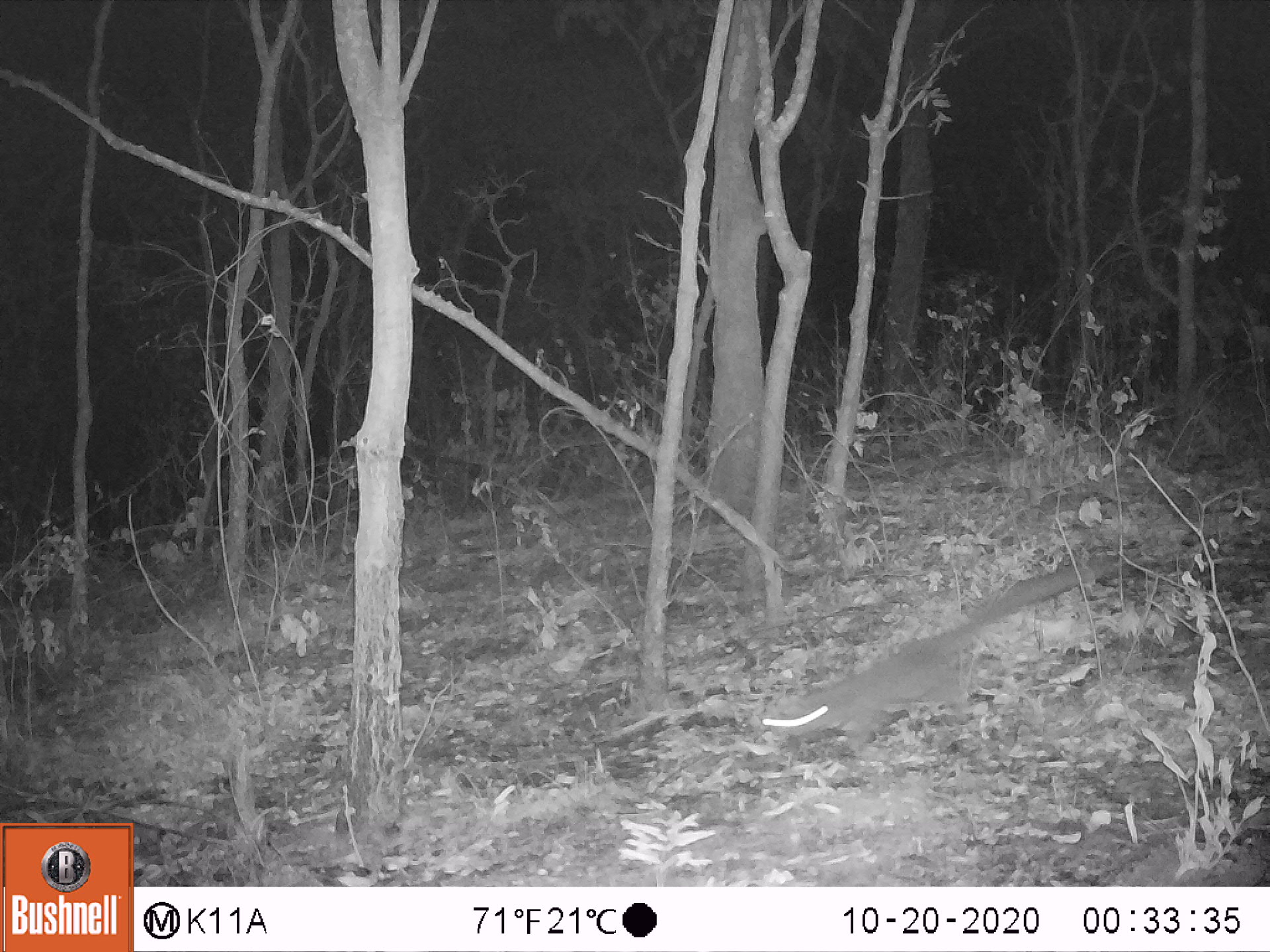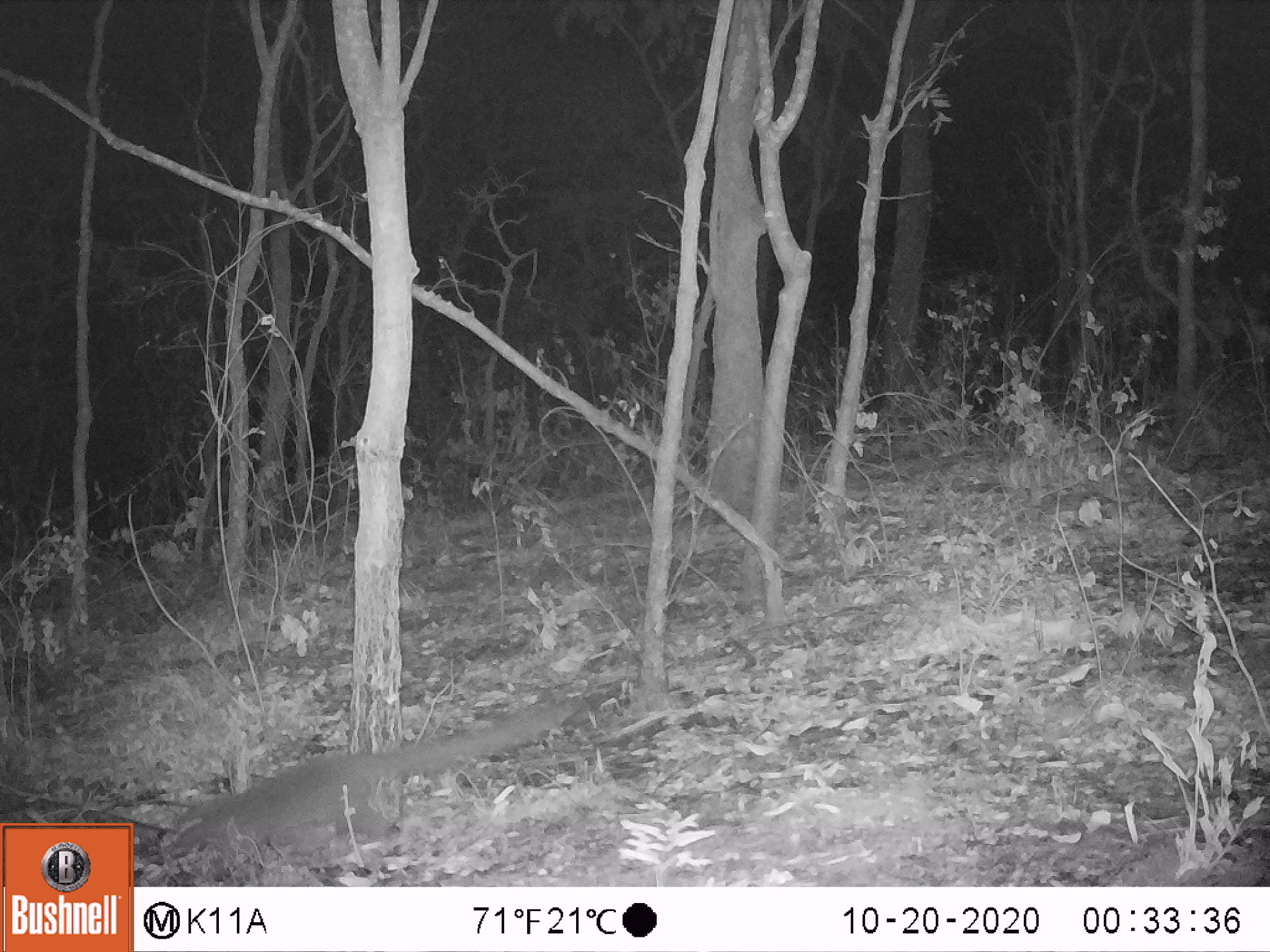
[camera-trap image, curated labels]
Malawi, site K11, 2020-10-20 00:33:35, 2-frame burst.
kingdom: Animalia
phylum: Chordata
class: Mammalia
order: Carnivora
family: Nandiniidae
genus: Nandinia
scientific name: Nandinia binotata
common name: african palm civet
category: palm civet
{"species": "palm civet (african palm civet) (Nandinia binotata)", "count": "1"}